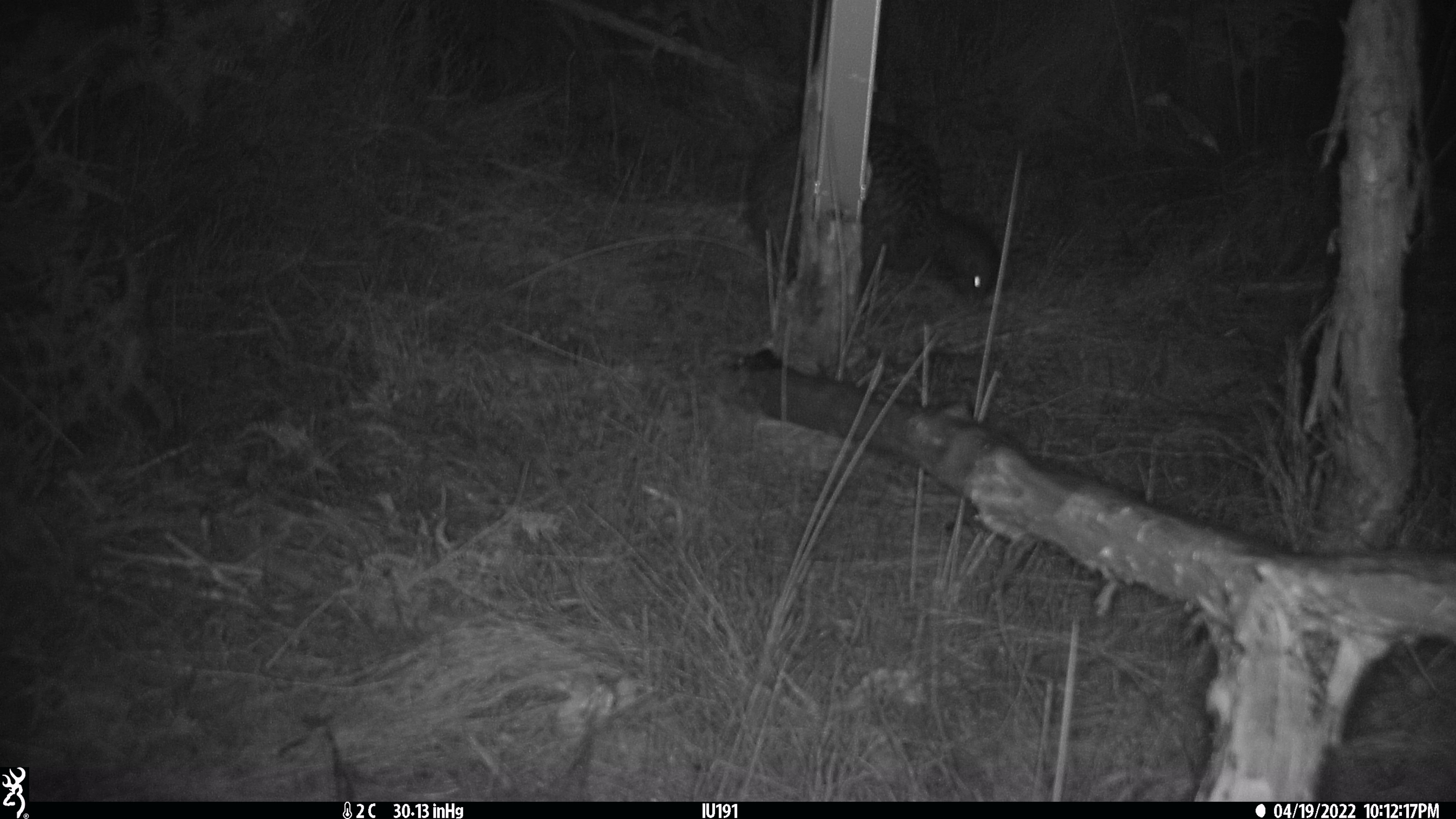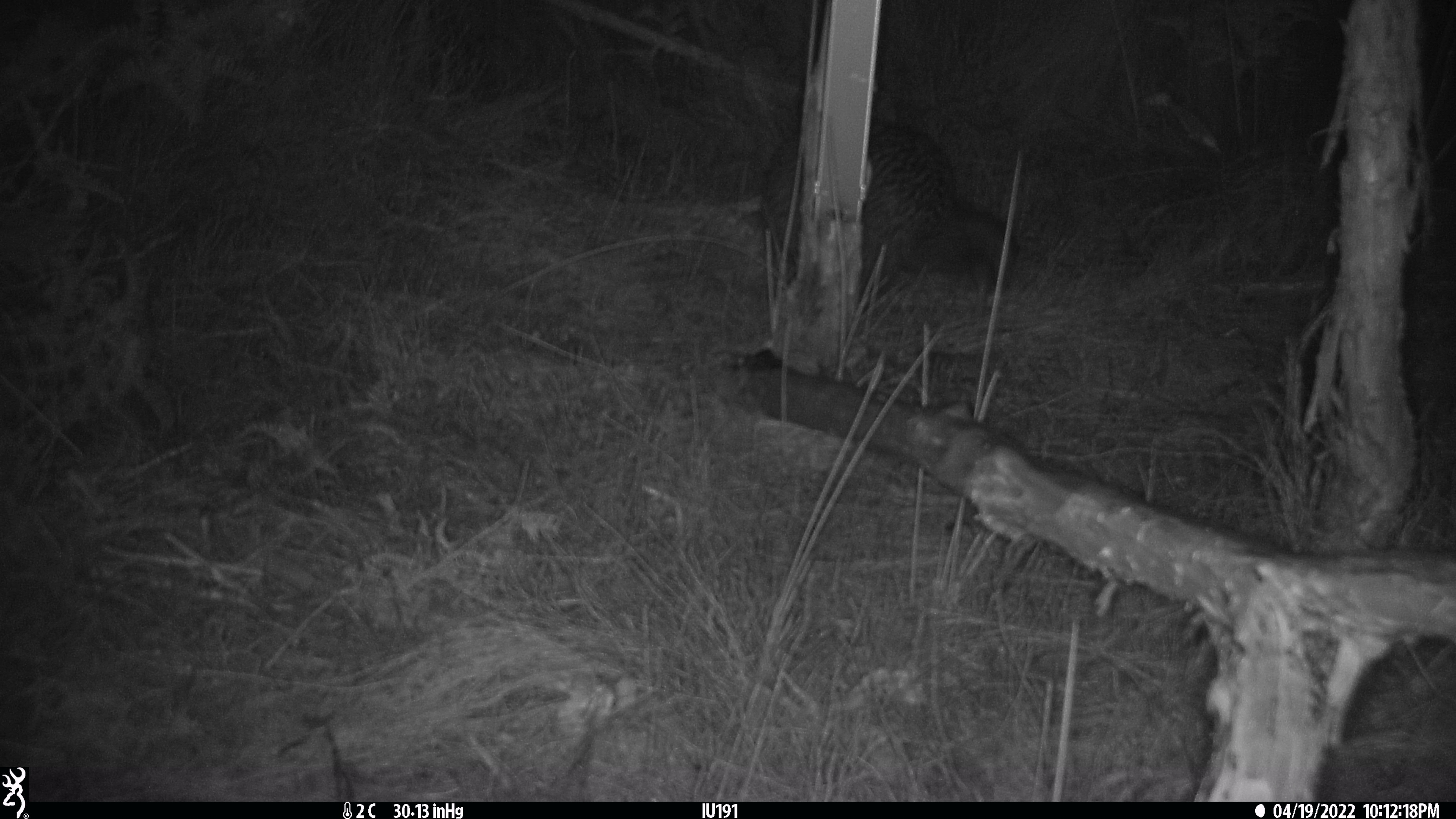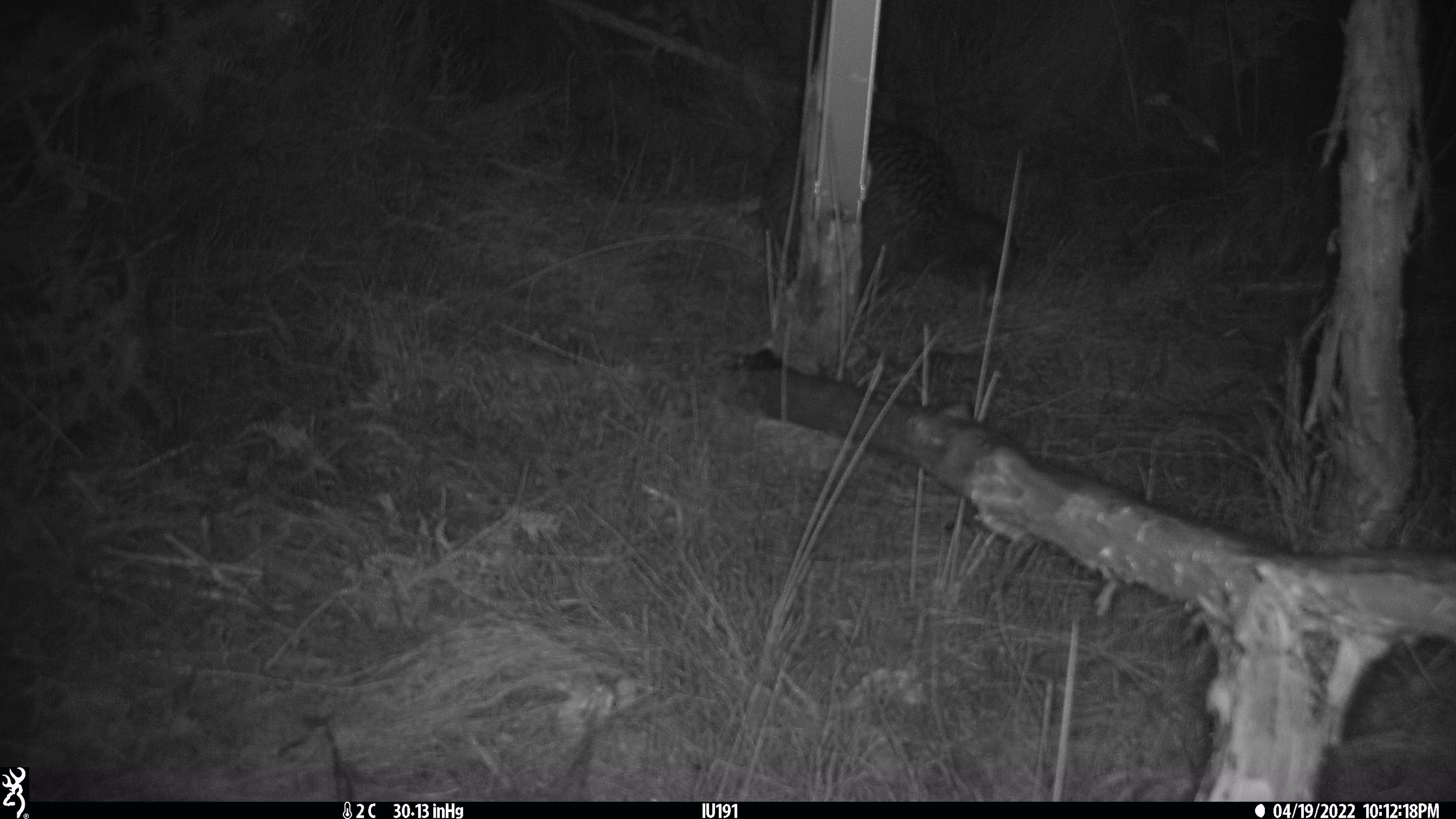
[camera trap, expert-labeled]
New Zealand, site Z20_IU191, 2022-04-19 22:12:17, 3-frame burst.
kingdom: Animalia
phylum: Chordata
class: Aves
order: Apterygiformes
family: Apterygidae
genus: Apteryx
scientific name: Apteryx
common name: kiwi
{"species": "kiwi (Apteryx)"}